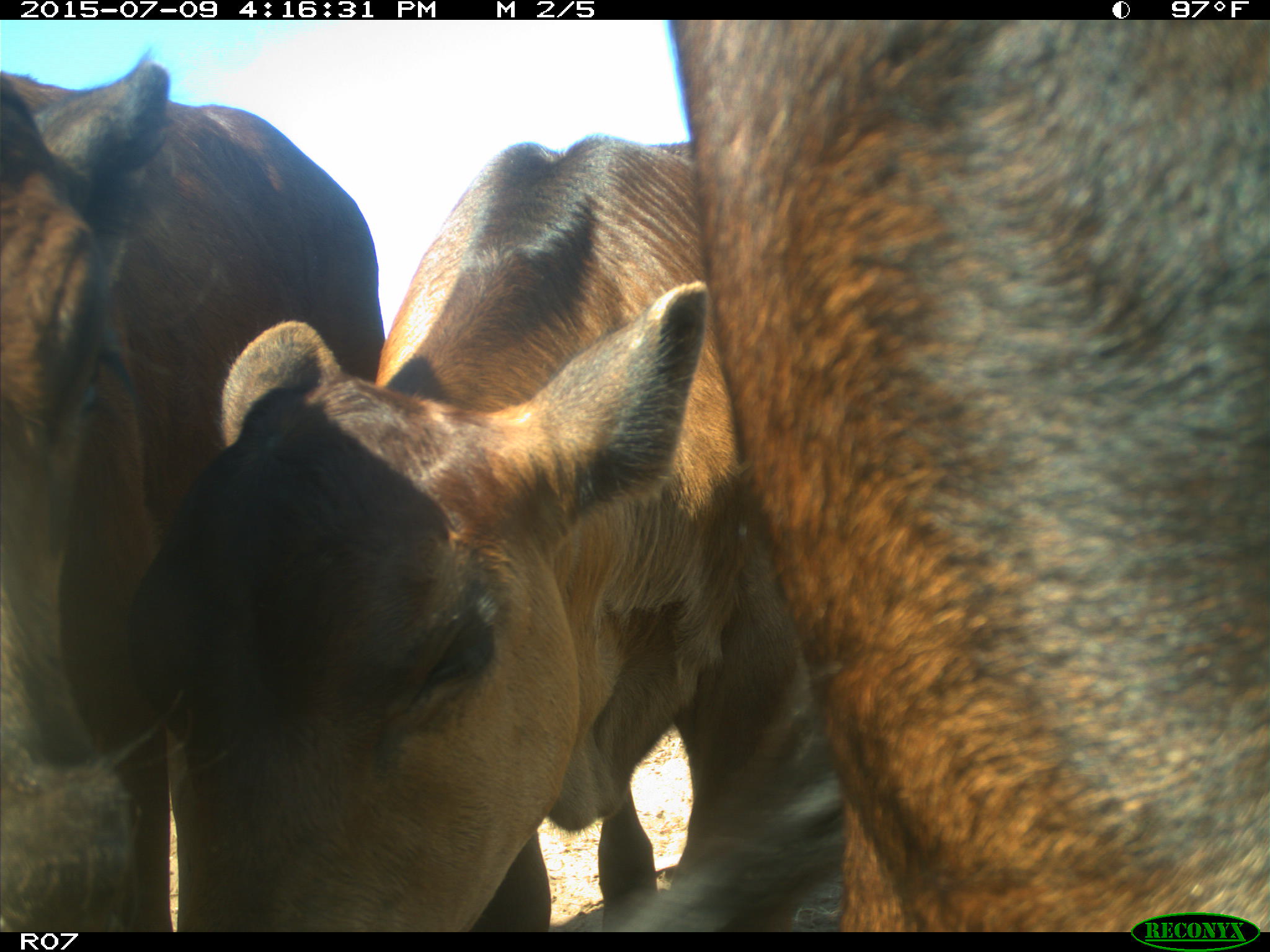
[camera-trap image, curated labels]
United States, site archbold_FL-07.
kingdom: Animalia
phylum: Chordata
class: Mammalia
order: Artiodactyla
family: Bovidae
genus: Bos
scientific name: Bos taurus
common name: domestic cow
Bos taurus (domestic cow).